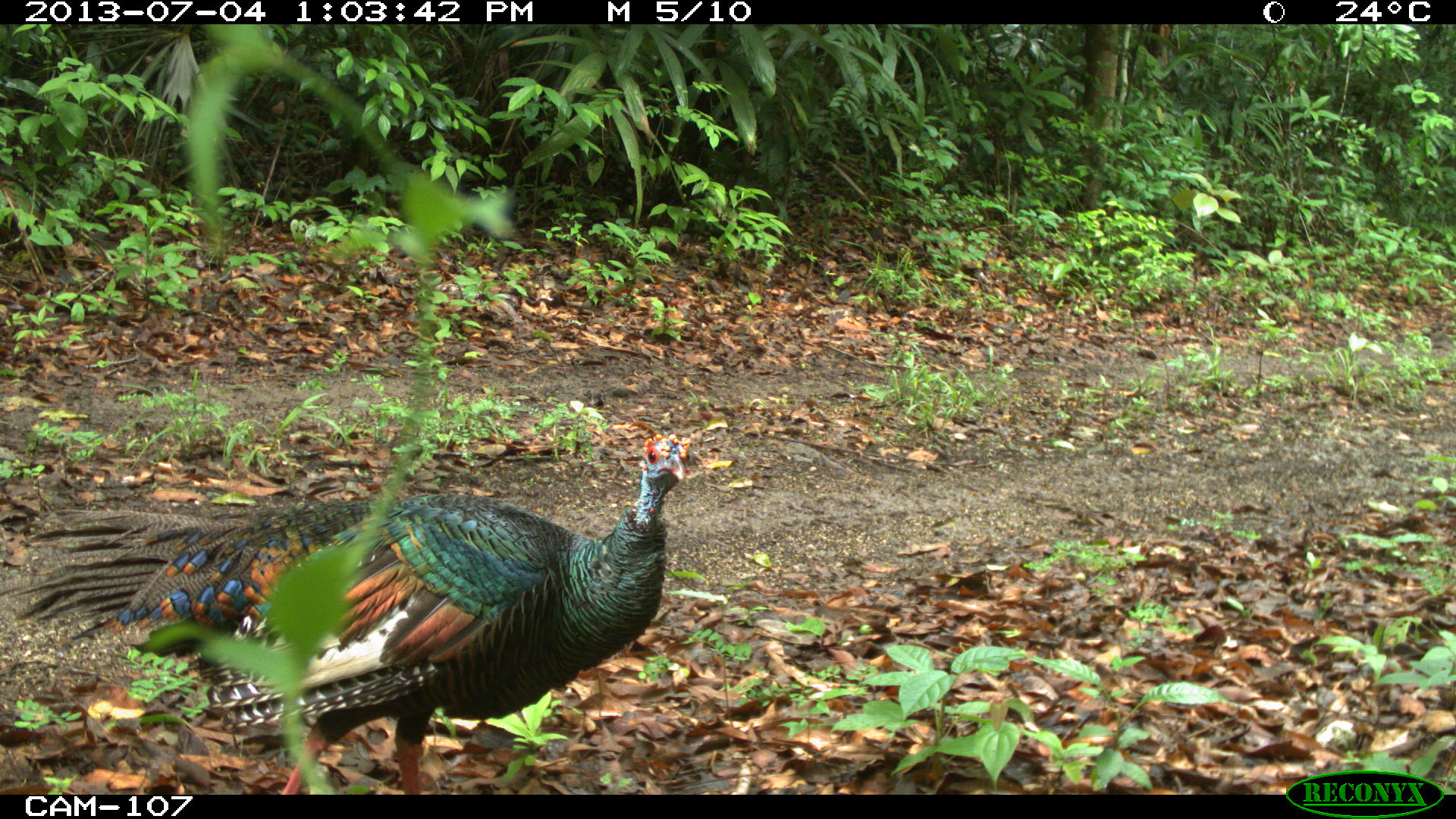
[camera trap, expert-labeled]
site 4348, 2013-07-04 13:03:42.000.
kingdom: Animalia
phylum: Chordata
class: Aves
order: Galliformes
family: Phasianidae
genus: Meleagris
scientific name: Meleagris ocellata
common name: ocellated turkey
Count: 1.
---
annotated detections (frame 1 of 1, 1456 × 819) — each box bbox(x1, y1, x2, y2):
meleagris ocellata: bbox(1, 429, 695, 793)